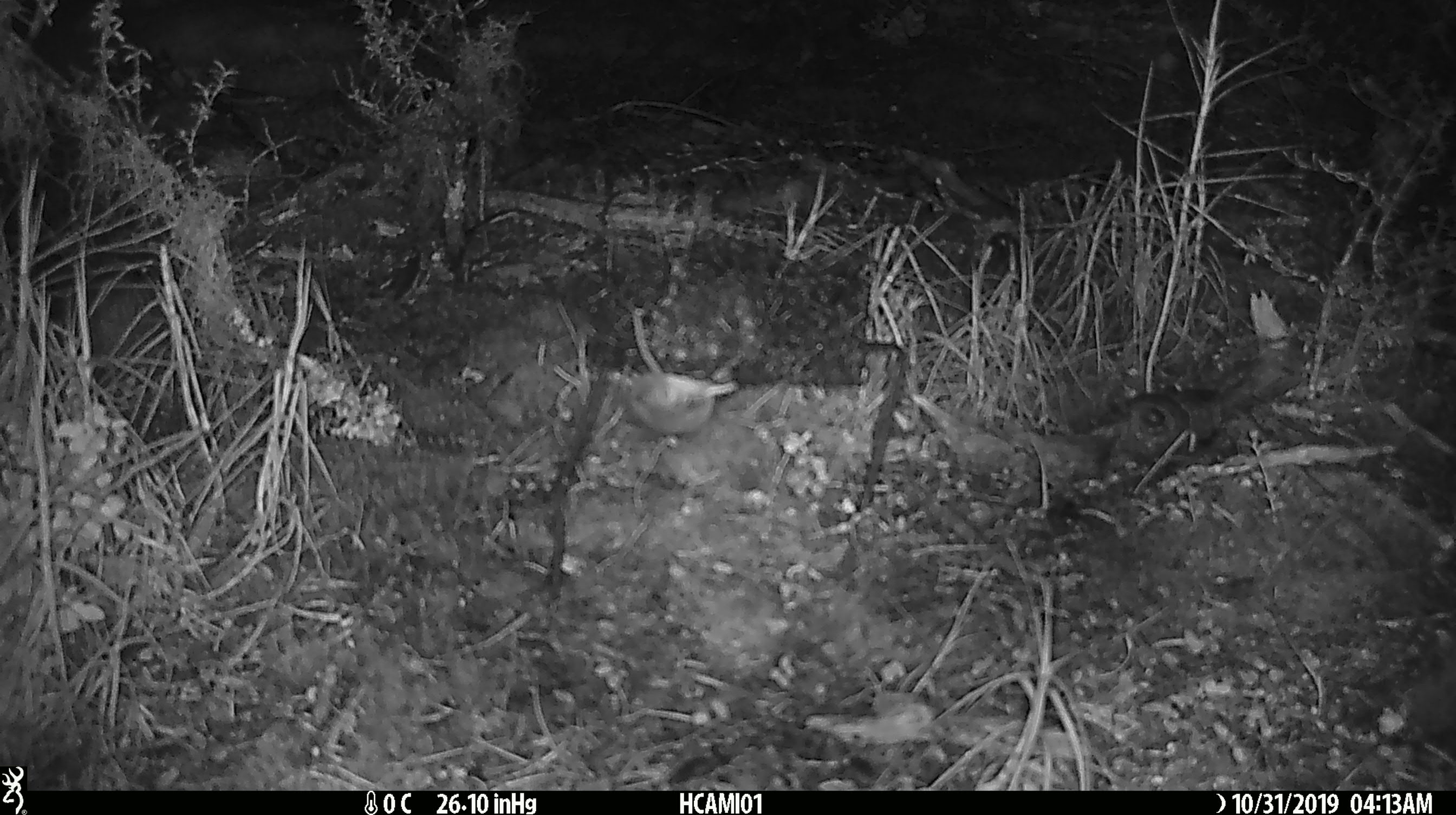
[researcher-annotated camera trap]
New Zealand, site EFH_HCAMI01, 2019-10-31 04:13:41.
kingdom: Animalia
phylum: Chordata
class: Mammalia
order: Rodentia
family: Muridae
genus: Mus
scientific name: Mus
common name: mouse